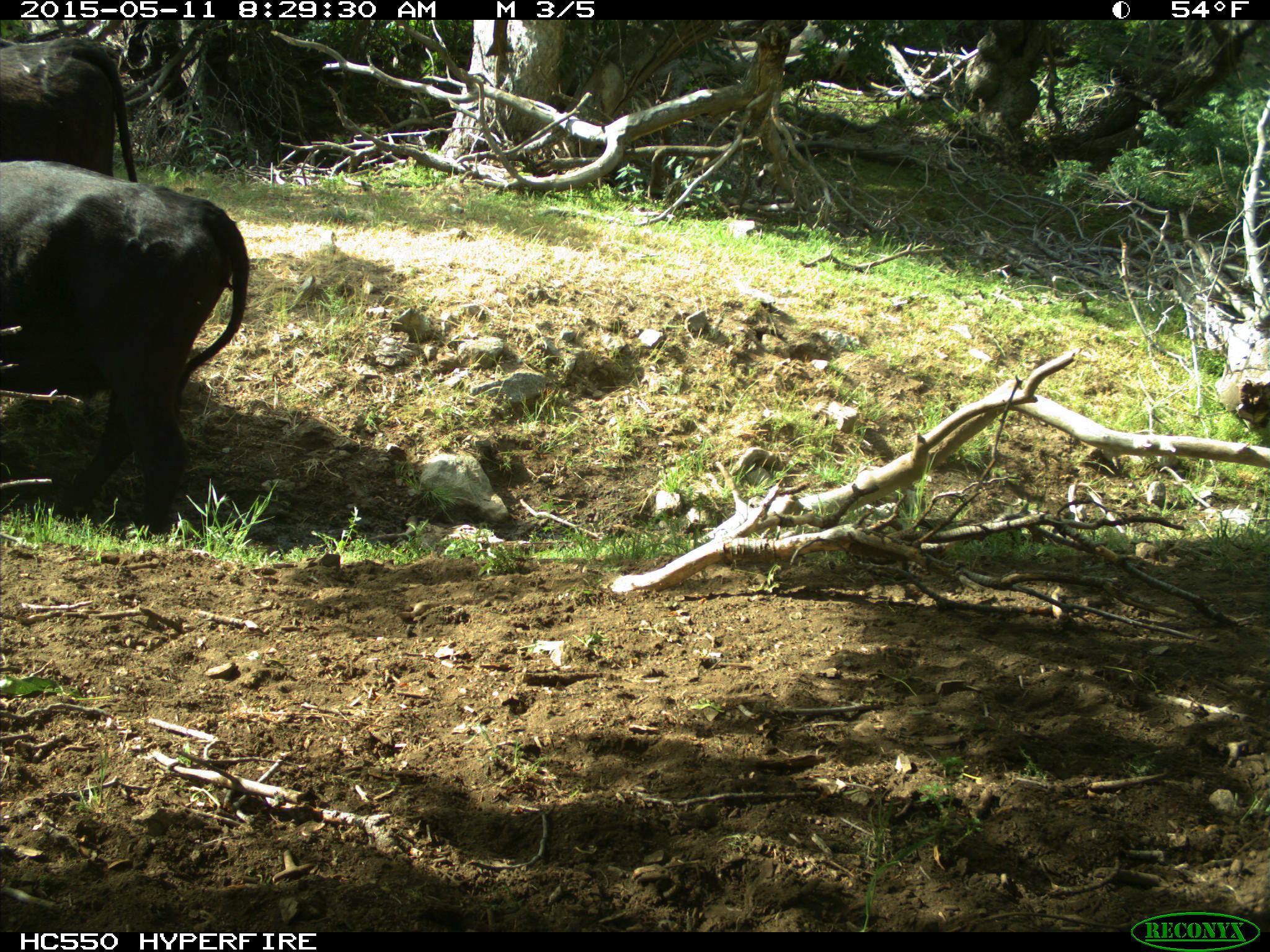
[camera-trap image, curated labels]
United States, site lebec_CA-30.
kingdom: Animalia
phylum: Chordata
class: Mammalia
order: Artiodactyla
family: Bovidae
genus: Bos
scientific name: Bos taurus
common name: domestic cow